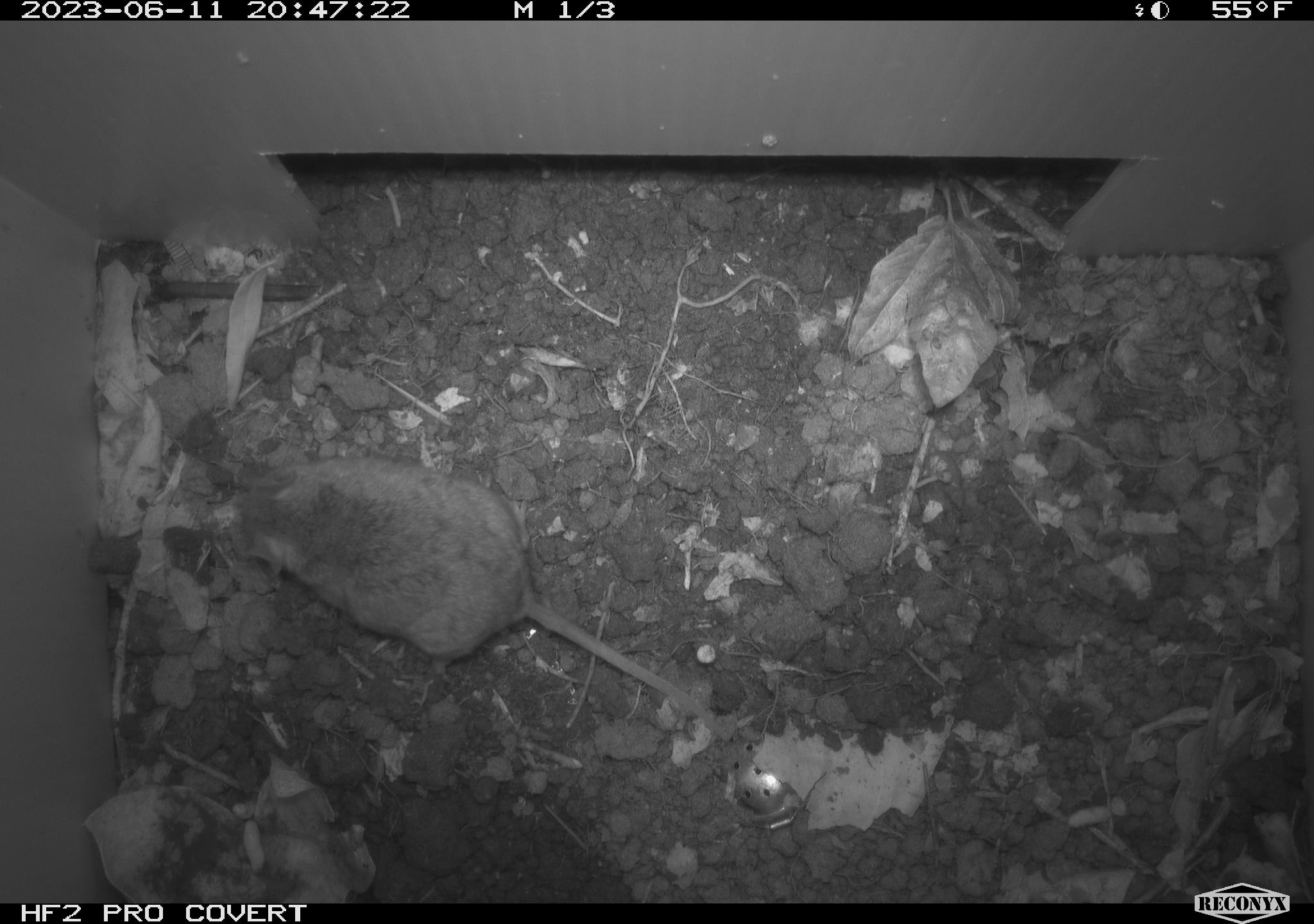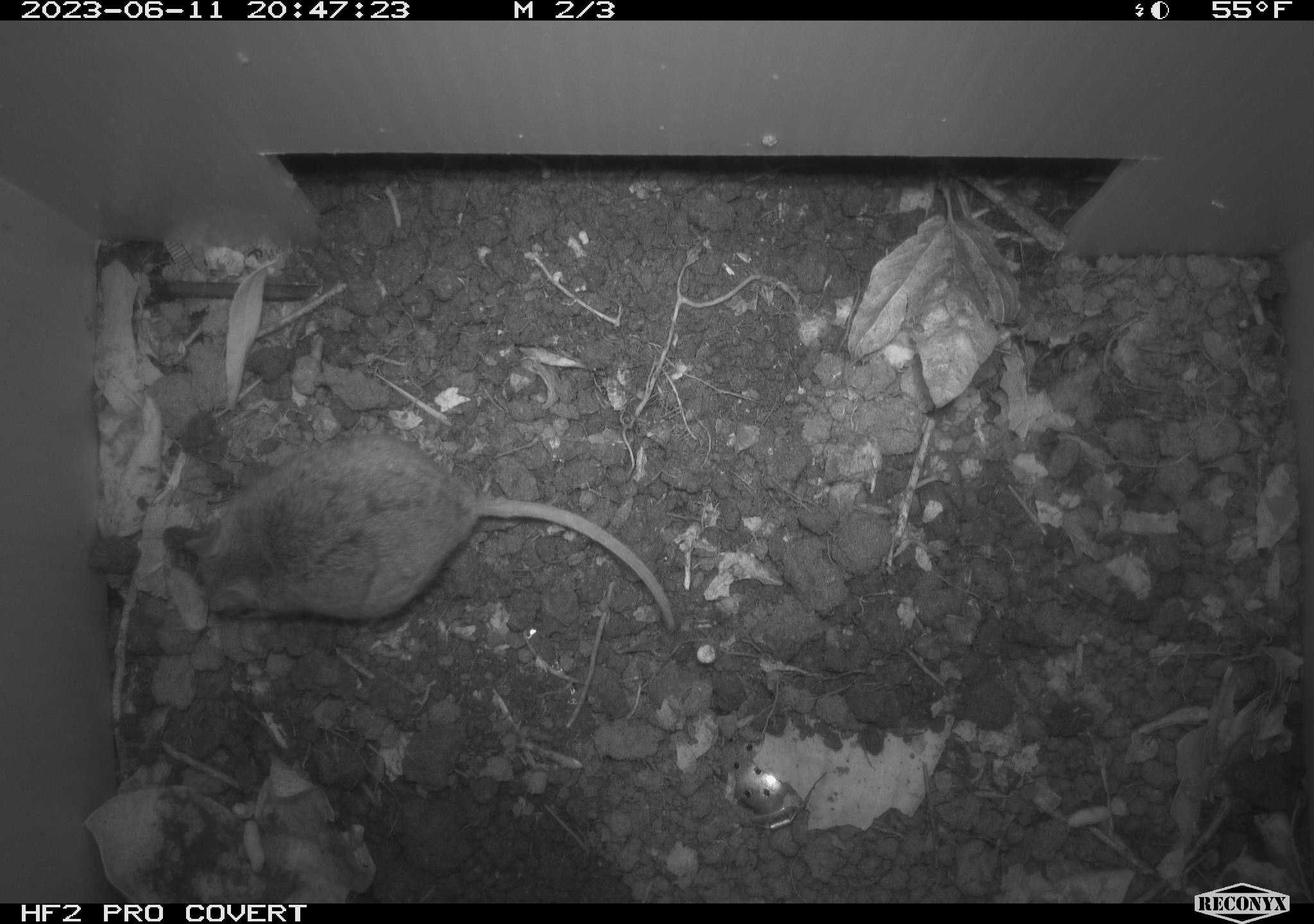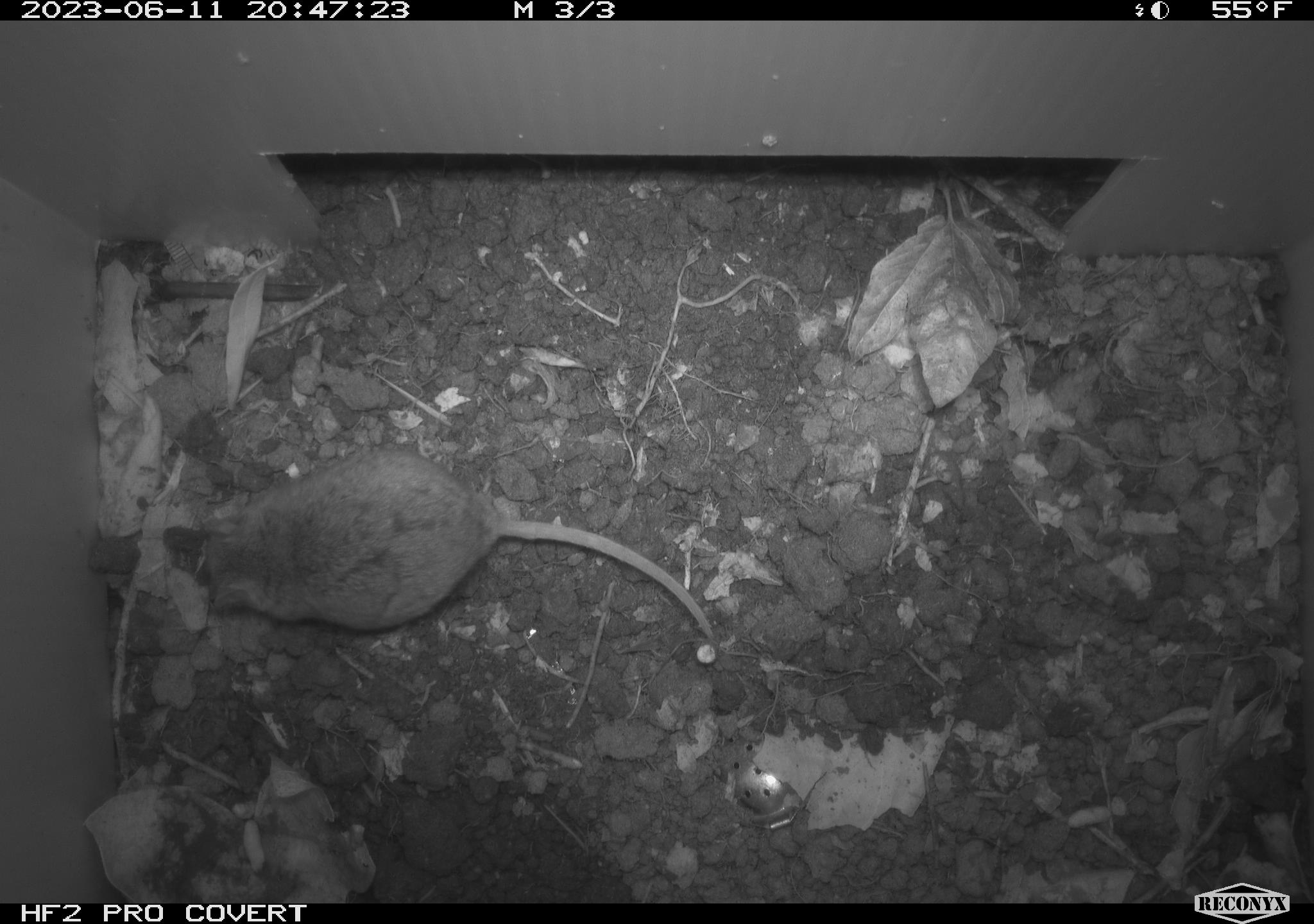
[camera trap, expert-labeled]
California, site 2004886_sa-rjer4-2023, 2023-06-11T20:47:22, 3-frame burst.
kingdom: Animalia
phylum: Chordata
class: Mammalia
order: Rodentia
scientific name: Rodentia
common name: mouse species